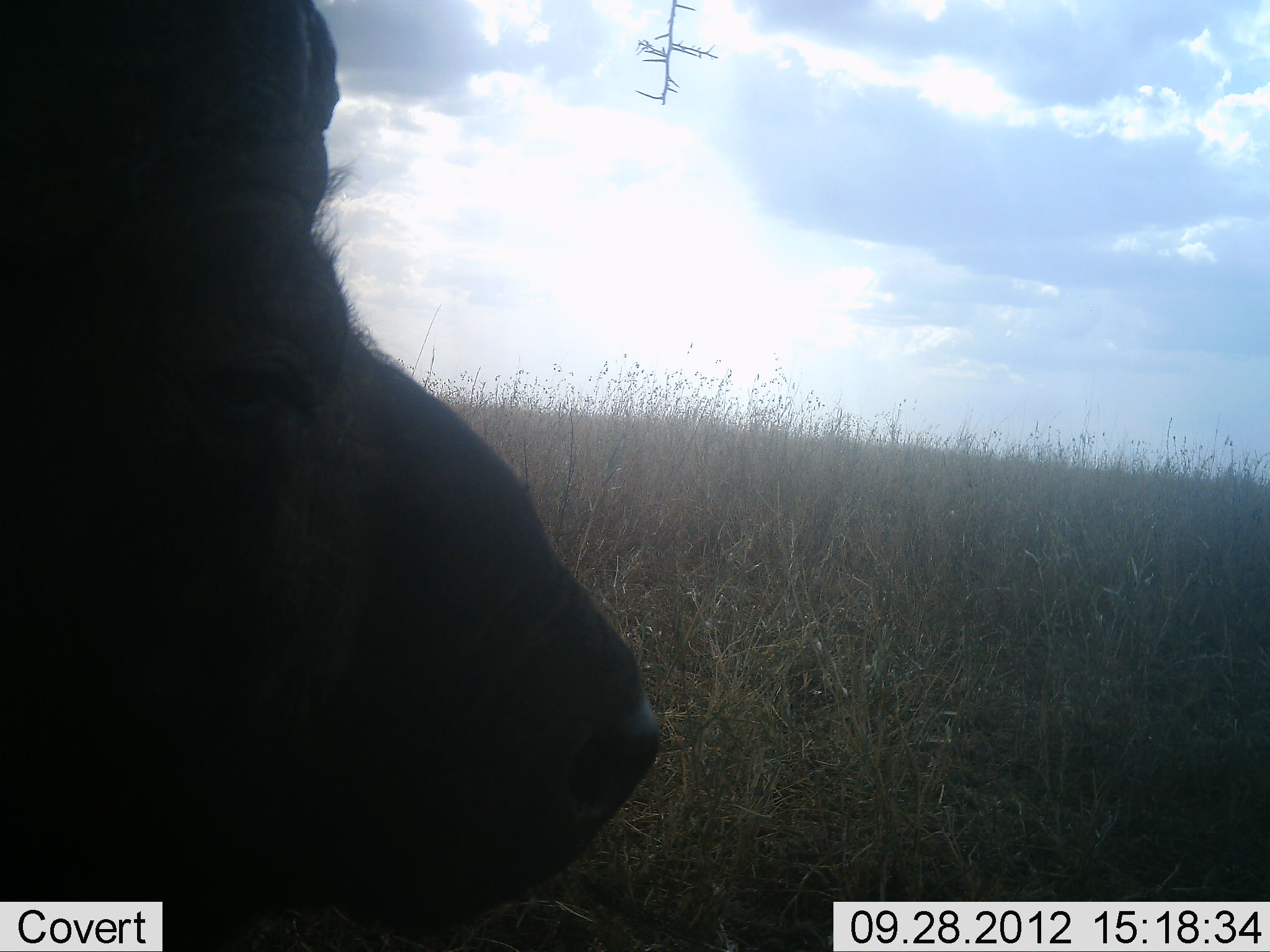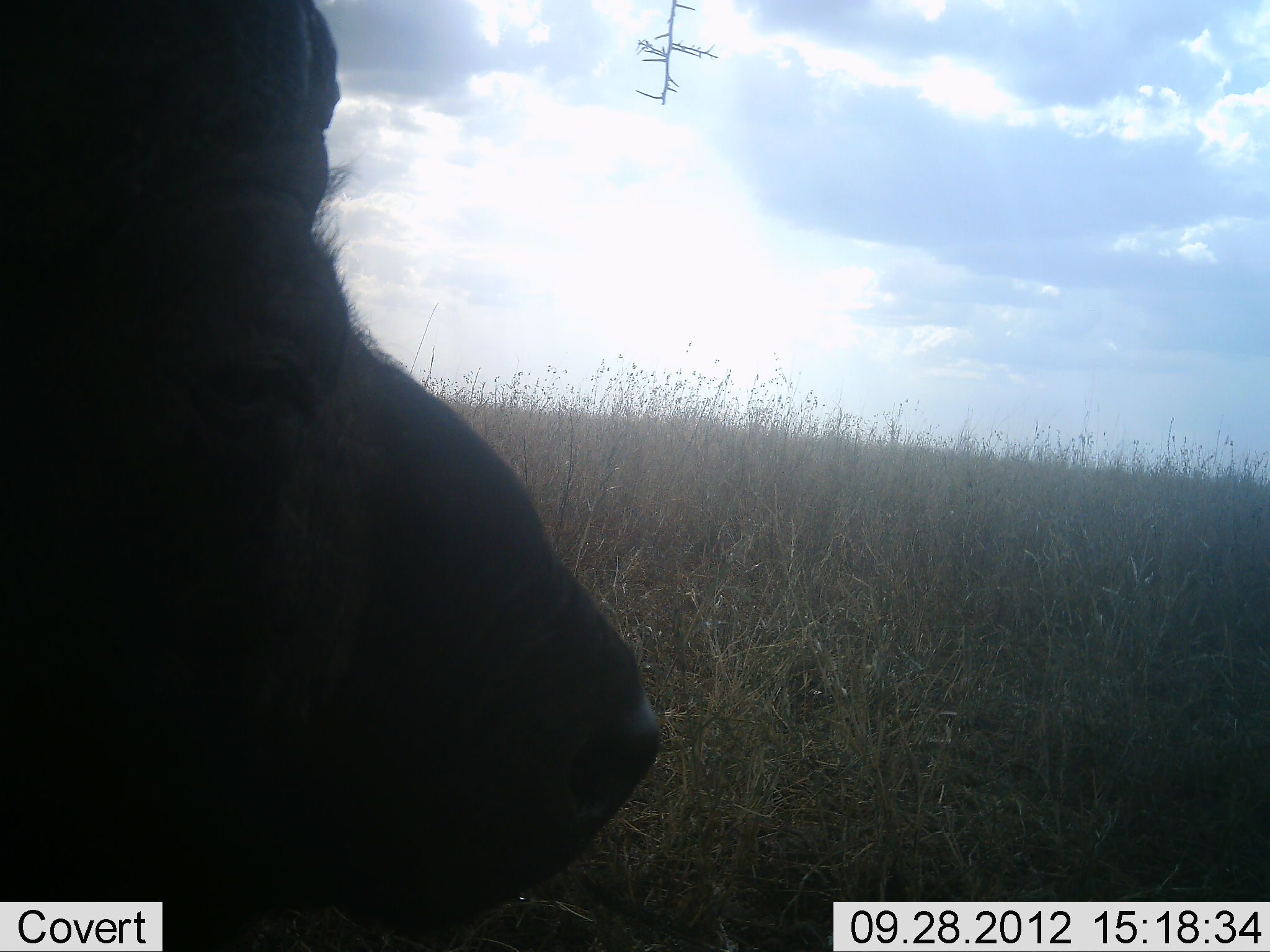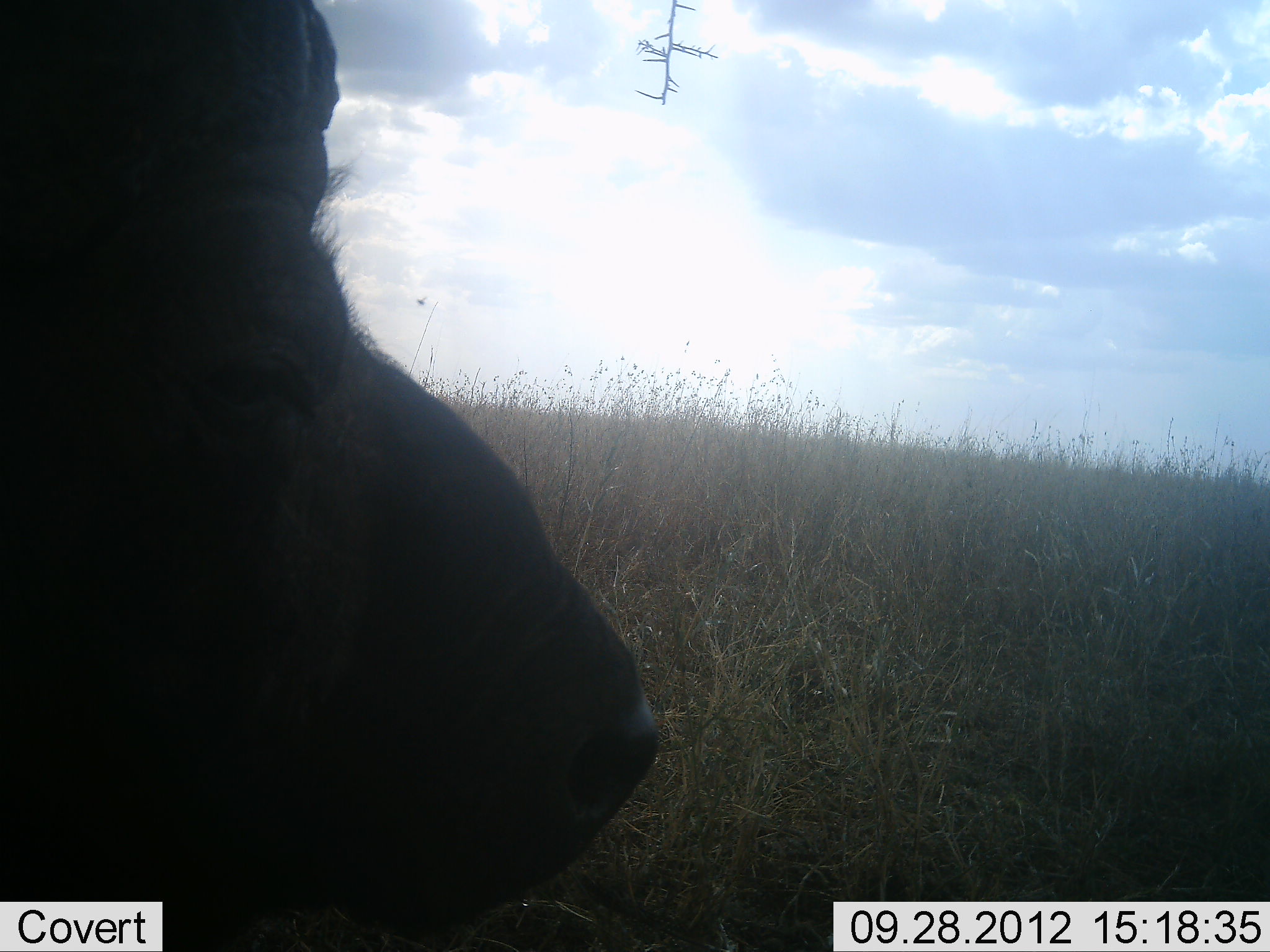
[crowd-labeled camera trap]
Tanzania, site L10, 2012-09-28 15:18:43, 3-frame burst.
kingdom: Animalia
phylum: Chordata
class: Mammalia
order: Artiodactyla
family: Bovidae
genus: Syncerus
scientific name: Syncerus caffer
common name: cape buffalo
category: buffalo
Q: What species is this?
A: Buffalo (cape buffalo) (Syncerus caffer).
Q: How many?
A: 1.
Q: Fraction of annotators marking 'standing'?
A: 30%.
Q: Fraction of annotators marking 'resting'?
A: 70%.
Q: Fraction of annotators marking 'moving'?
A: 0%.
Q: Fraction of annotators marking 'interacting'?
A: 0%.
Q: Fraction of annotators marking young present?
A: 0%.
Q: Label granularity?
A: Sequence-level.